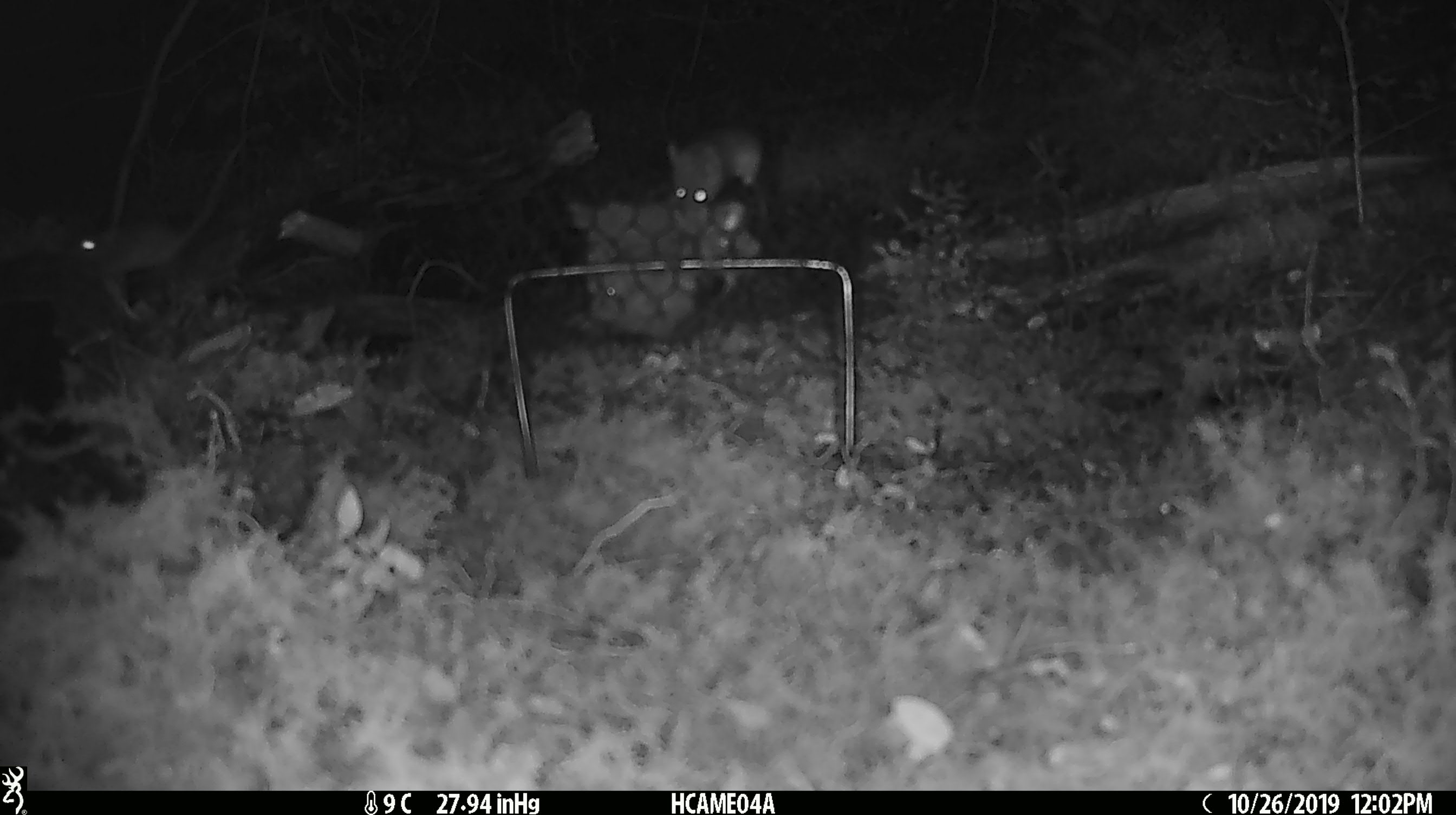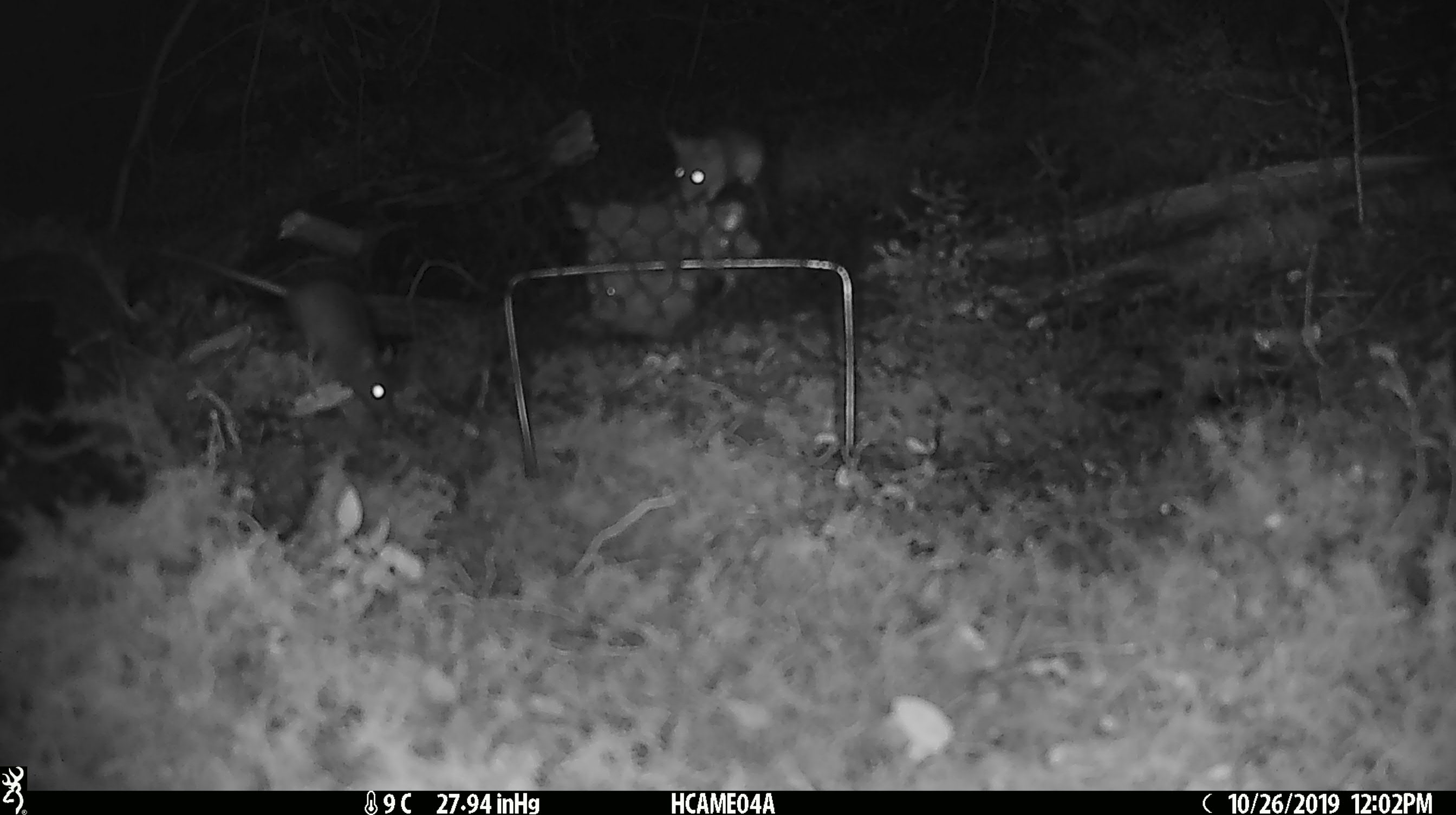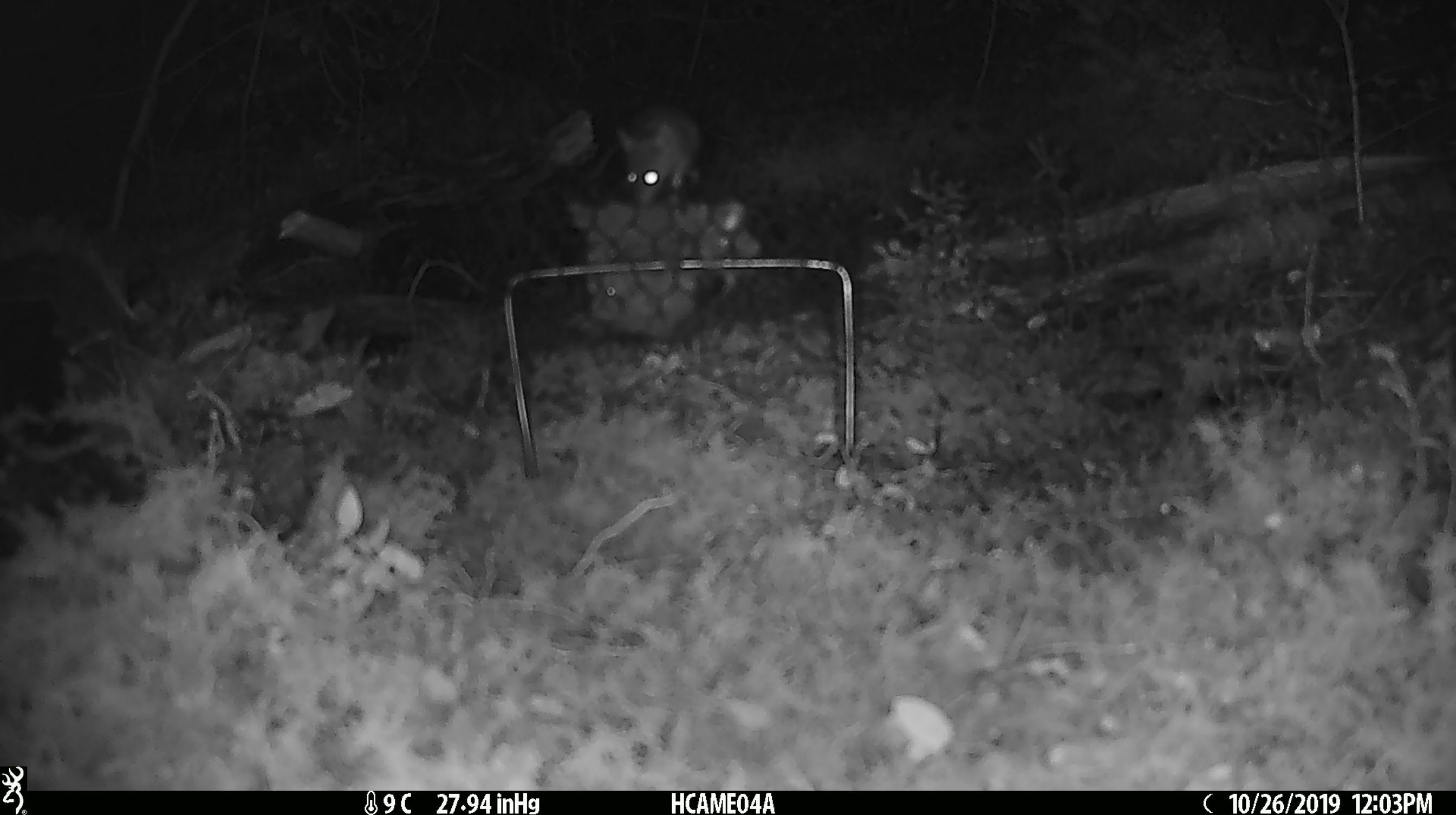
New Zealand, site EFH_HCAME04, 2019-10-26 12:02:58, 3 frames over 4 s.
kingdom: Animalia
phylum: Chordata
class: Mammalia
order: Rodentia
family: Muridae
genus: Mus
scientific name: Mus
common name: mouse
Mouse (Mus).